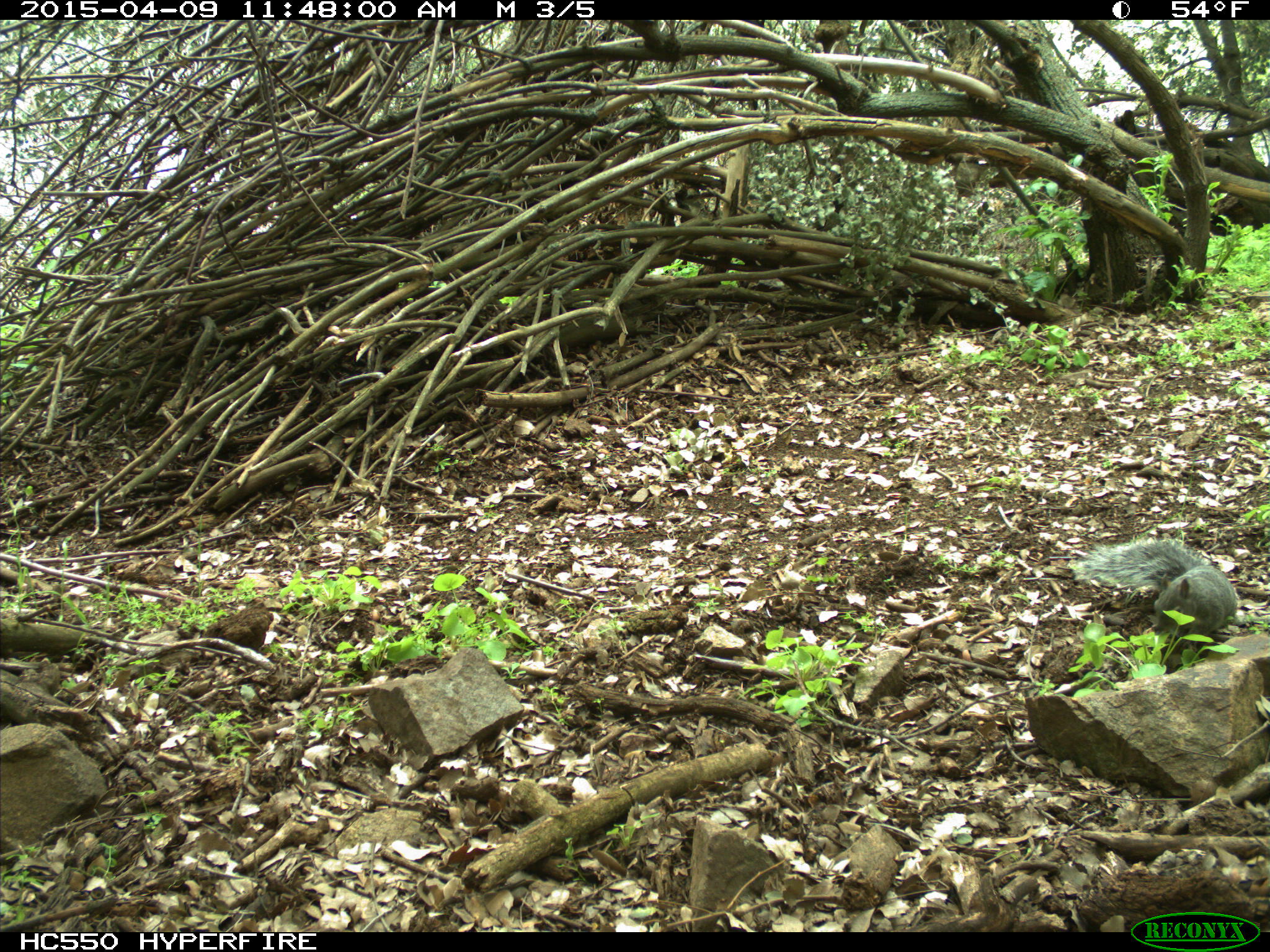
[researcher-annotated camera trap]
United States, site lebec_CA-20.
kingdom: Animalia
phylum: Chordata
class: Mammalia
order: Rodentia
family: Sciuridae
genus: Sciurus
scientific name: Sciurus carolinensis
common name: eastern gray squirrel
Sciurus carolinensis (eastern gray squirrel).